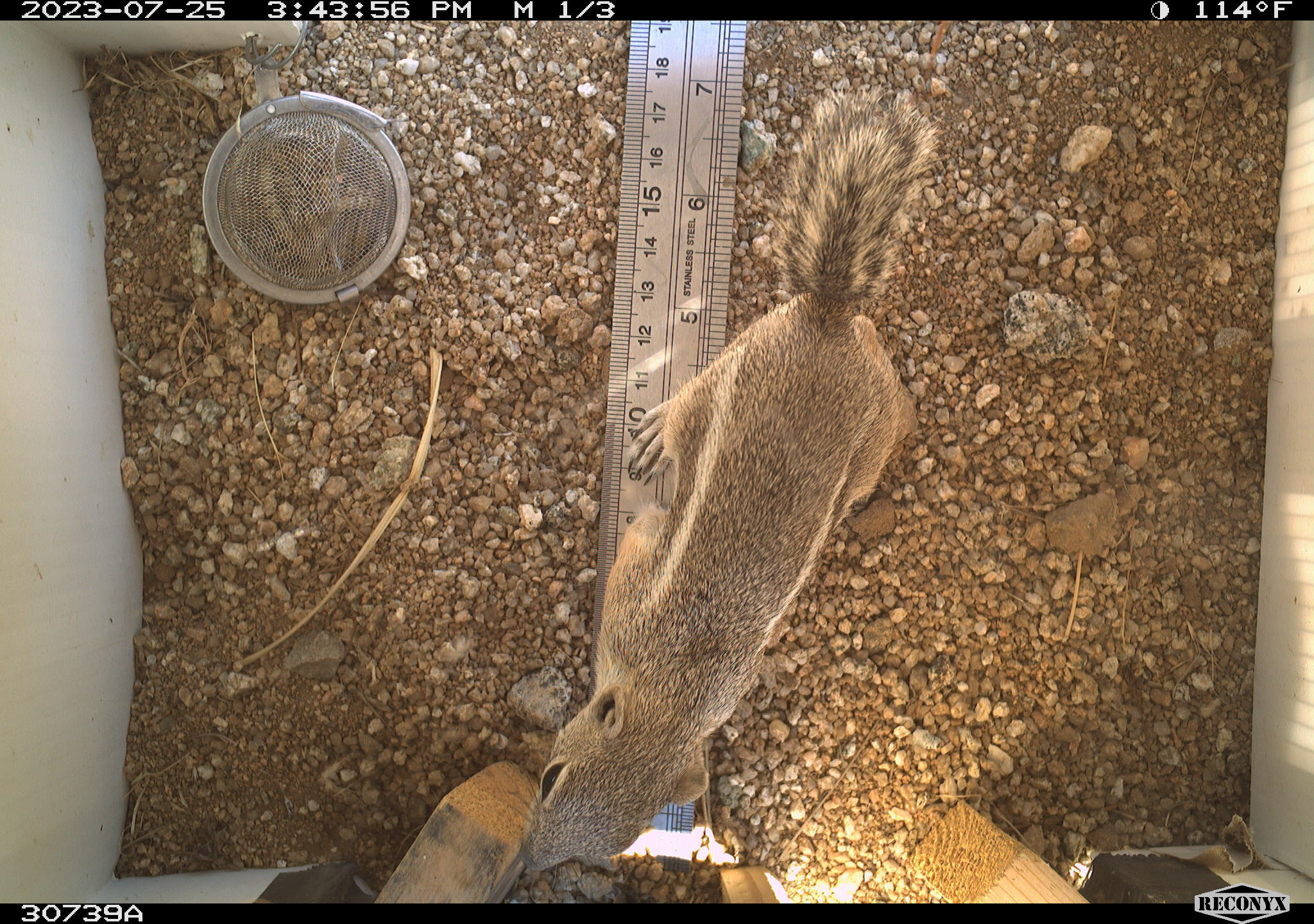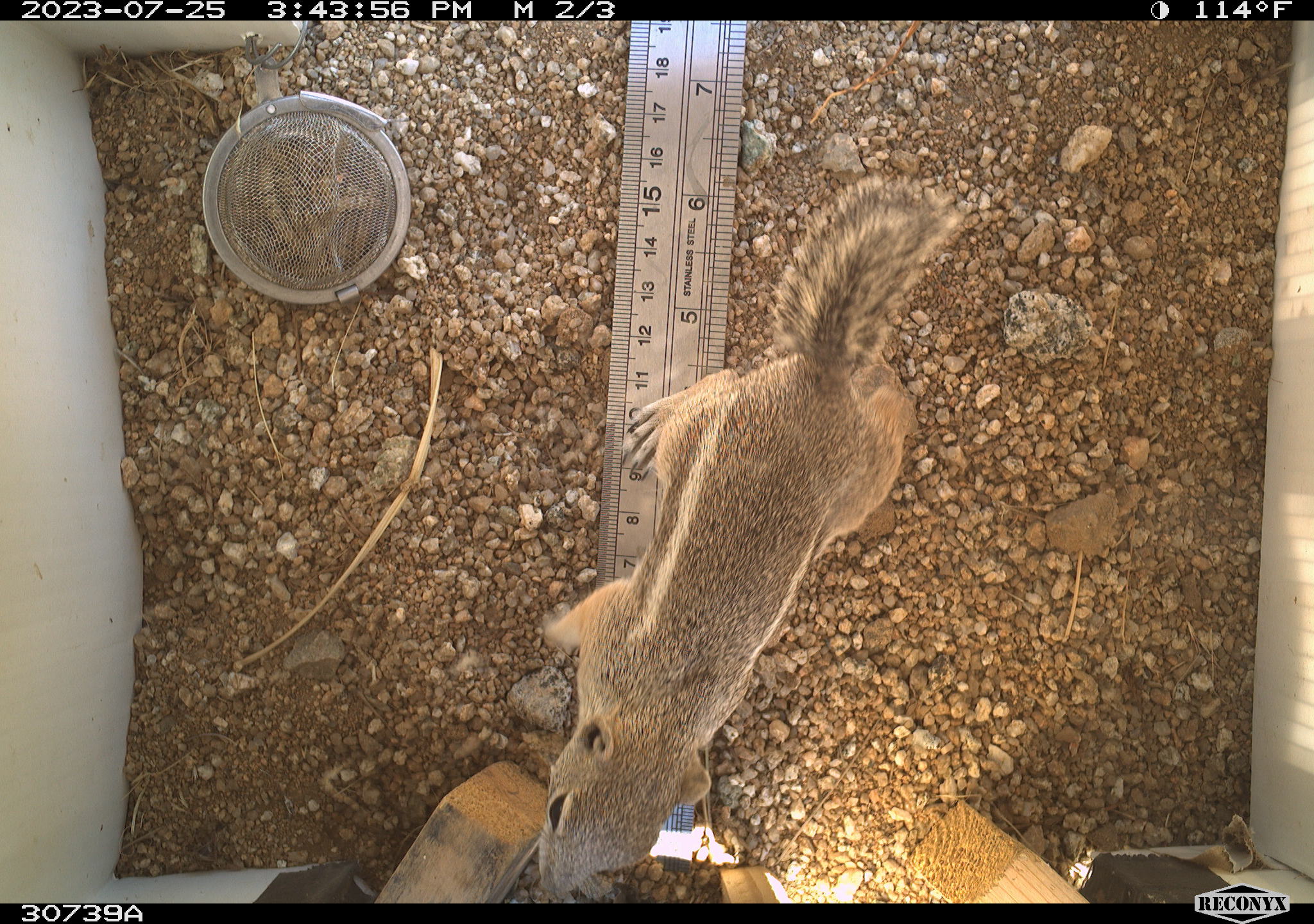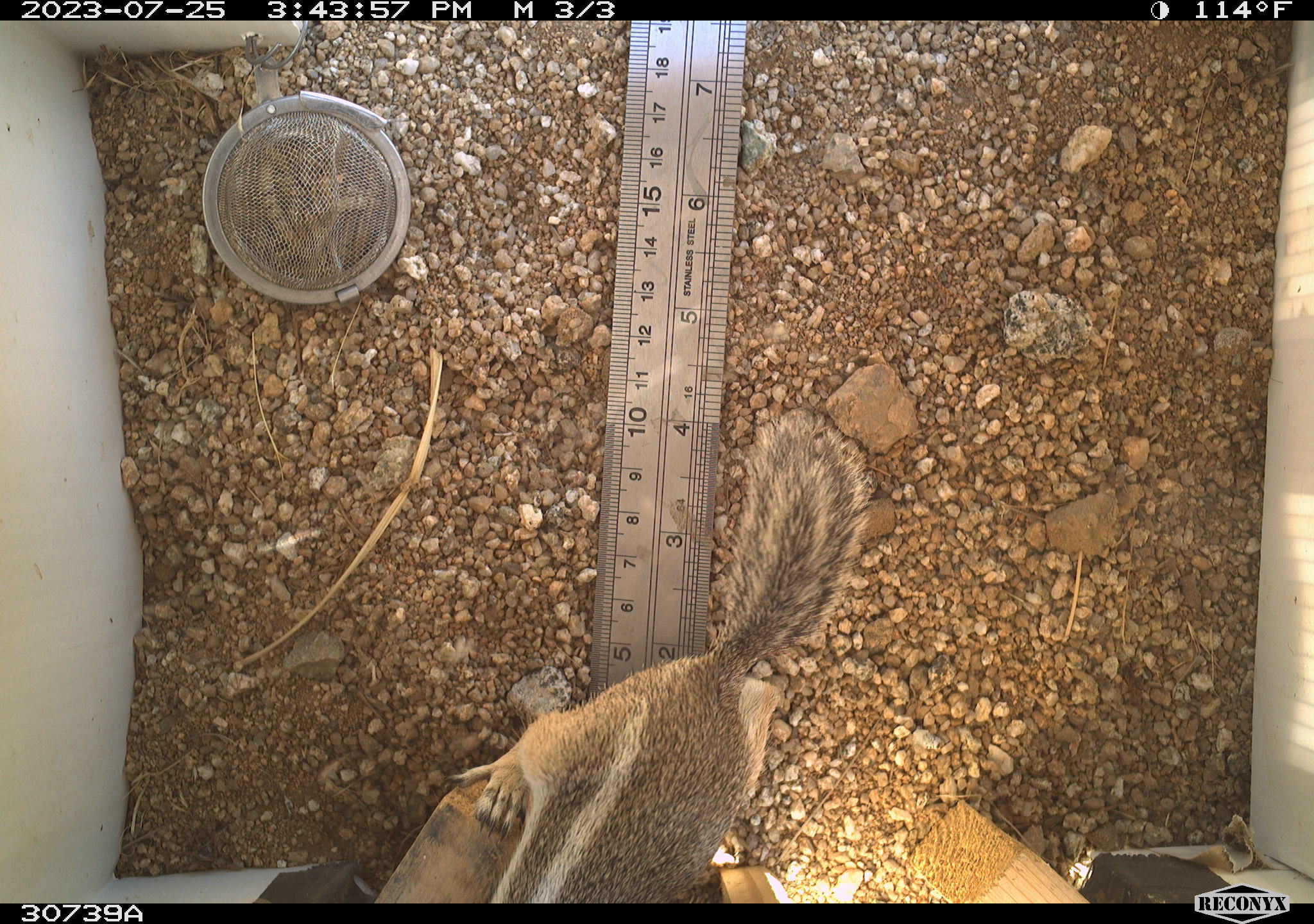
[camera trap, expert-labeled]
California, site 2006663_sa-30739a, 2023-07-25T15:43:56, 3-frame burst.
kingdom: Animalia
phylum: Chordata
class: Mammalia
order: Rodentia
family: Sciuridae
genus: Ammospermophilus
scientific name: Ammospermophilus leucurus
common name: white-tailed antelope squirrel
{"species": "white-tailed antelope squirrel (Ammospermophilus leucurus)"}